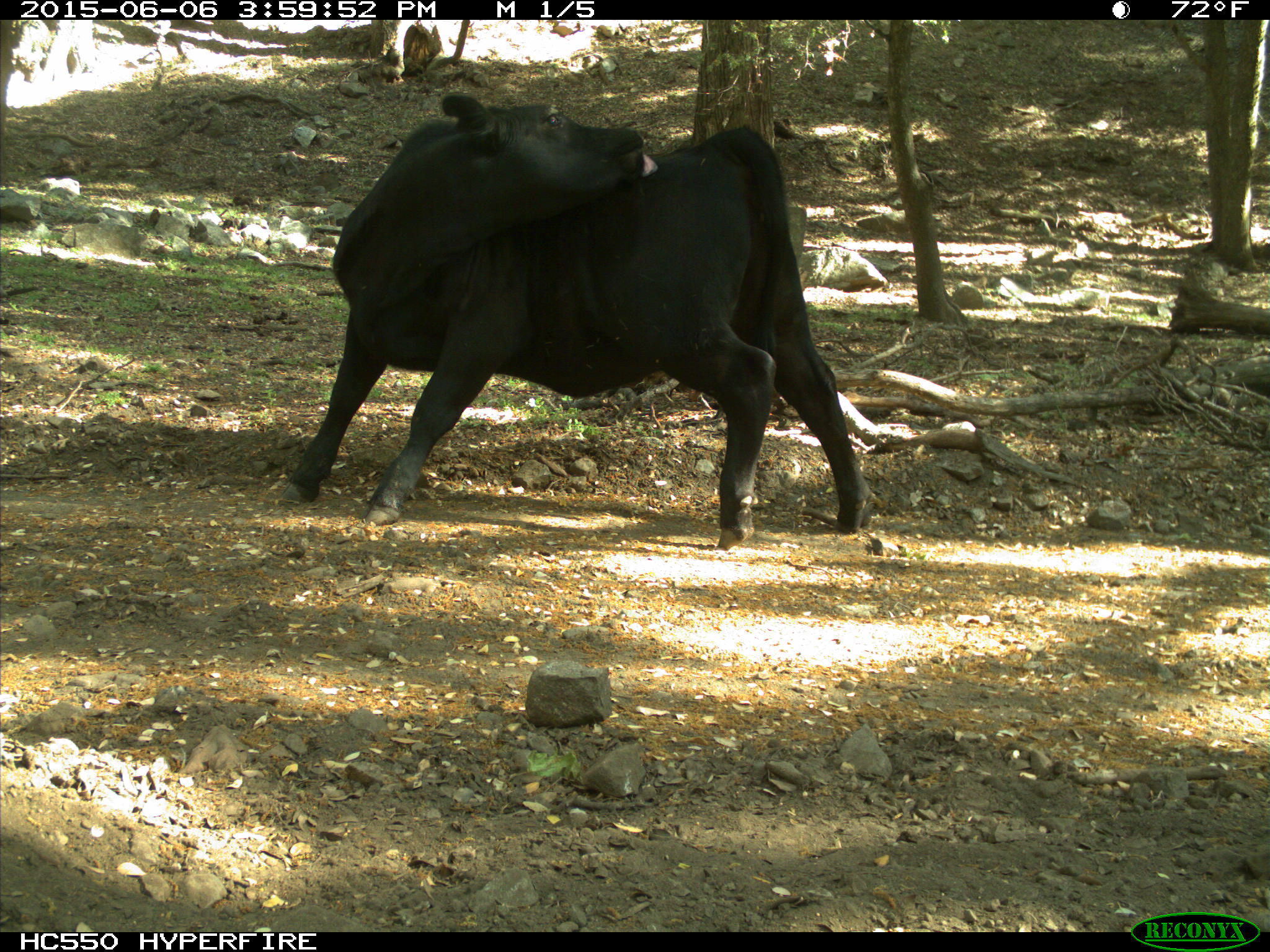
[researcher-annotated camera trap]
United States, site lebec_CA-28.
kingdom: Animalia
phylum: Chordata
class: Mammalia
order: Artiodactyla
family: Bovidae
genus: Bos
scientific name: Bos taurus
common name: domestic cow